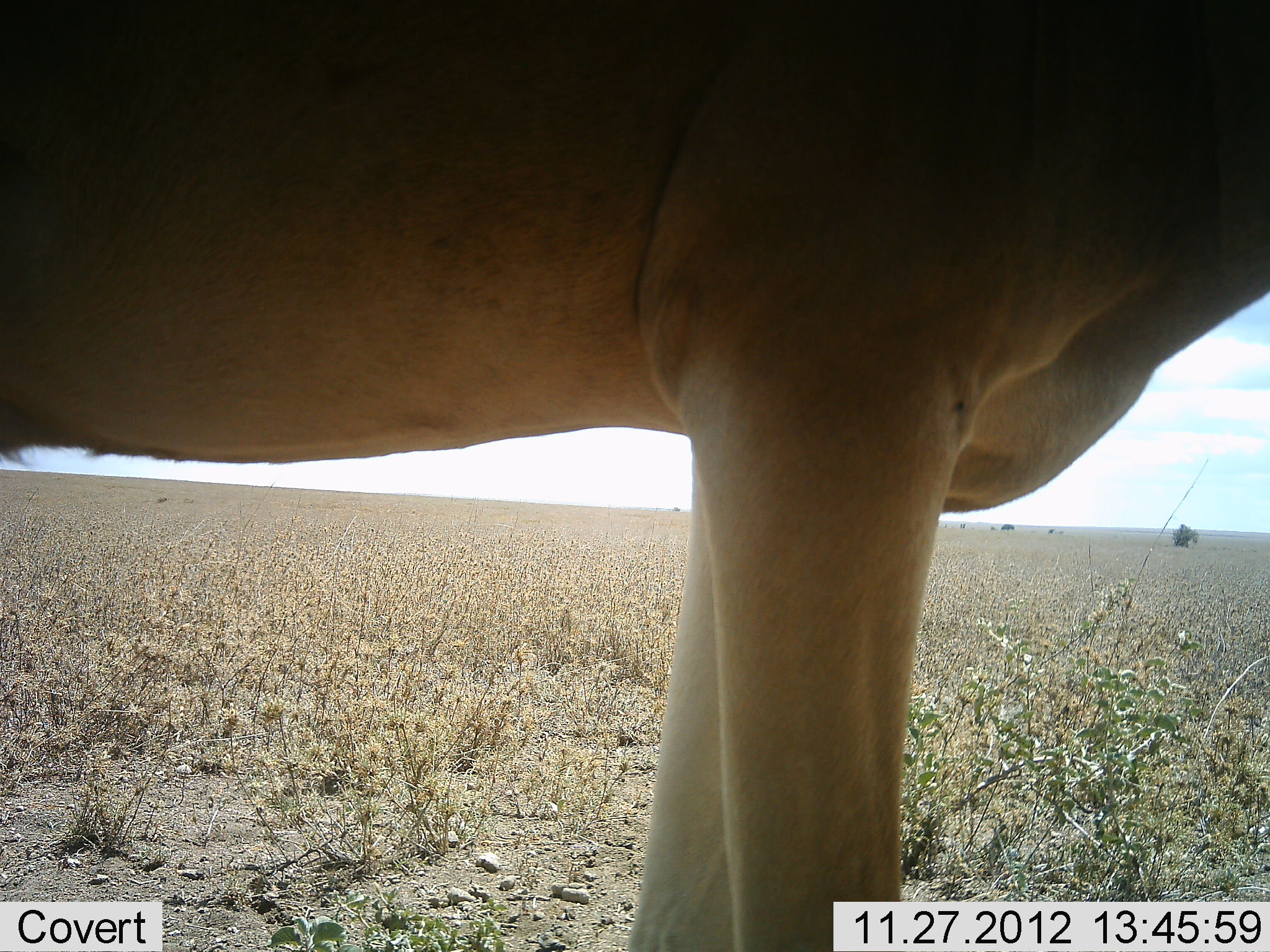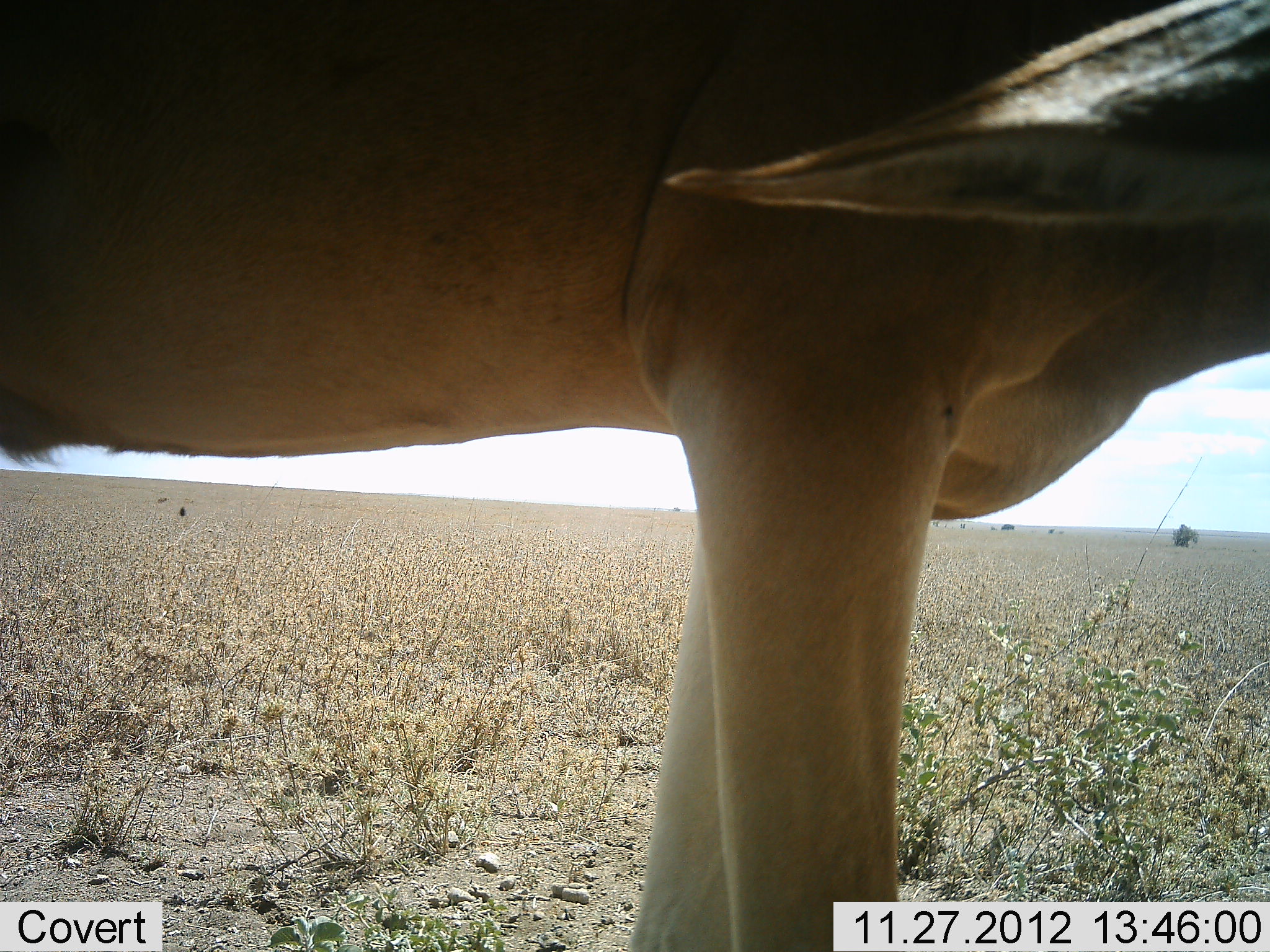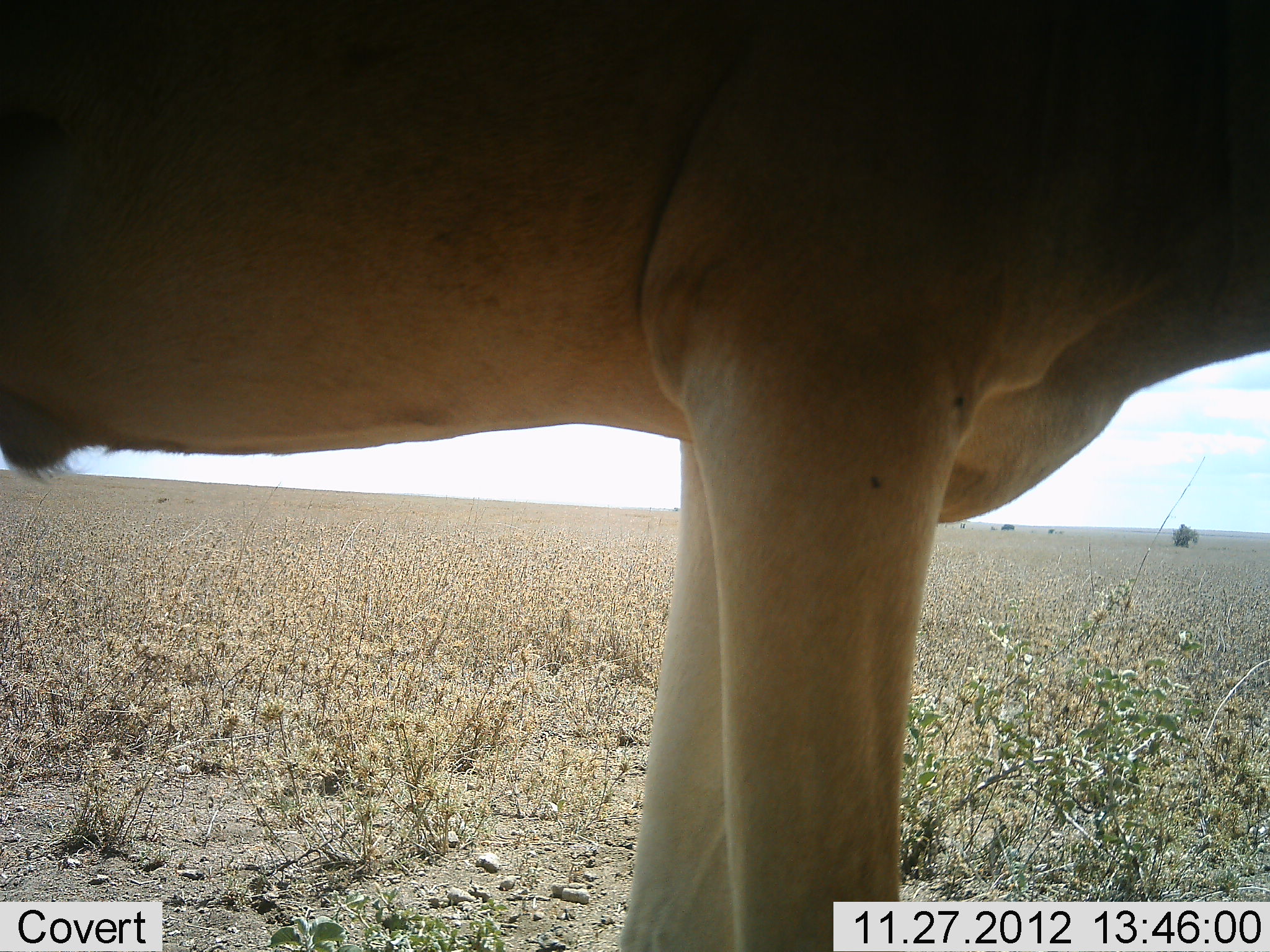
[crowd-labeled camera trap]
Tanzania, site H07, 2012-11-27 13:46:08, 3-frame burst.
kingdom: Animalia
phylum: Chordata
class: Mammalia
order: Artiodactyla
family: Bovidae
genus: Alcelaphus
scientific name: Alcelaphus buselaphus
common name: hartebeest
Hartebeest (Alcelaphus buselaphus), count 1. Behavior (volunteer vote fractions): standing 100%, resting 0%, moving 0%, interacting 0%. Young present (vote fraction): 0%. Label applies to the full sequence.